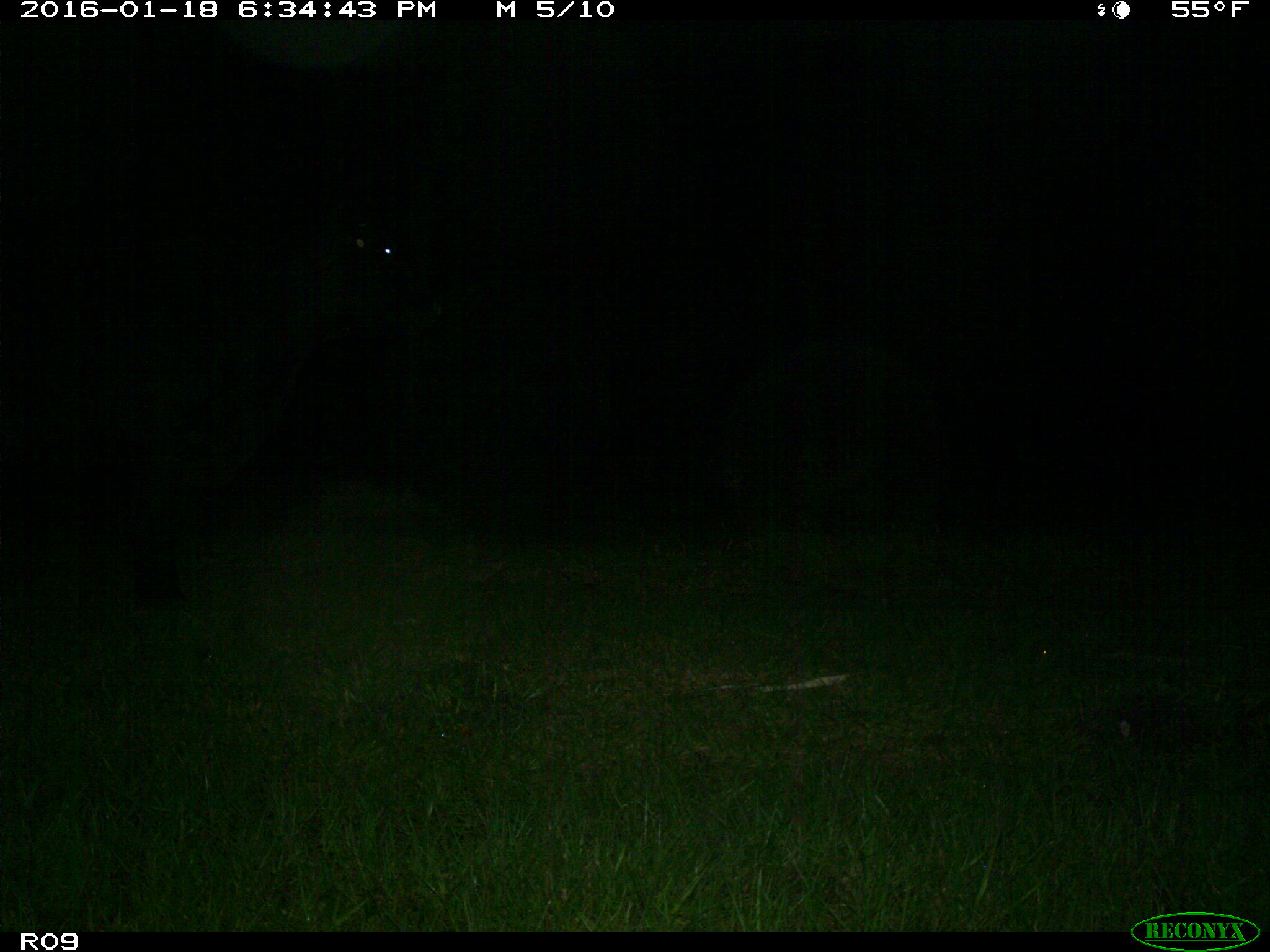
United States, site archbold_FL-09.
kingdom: Animalia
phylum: Chordata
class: Mammalia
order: Artiodactyla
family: Bovidae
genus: Bos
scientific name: Bos taurus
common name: domestic cow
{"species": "Bos taurus (domestic cow)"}